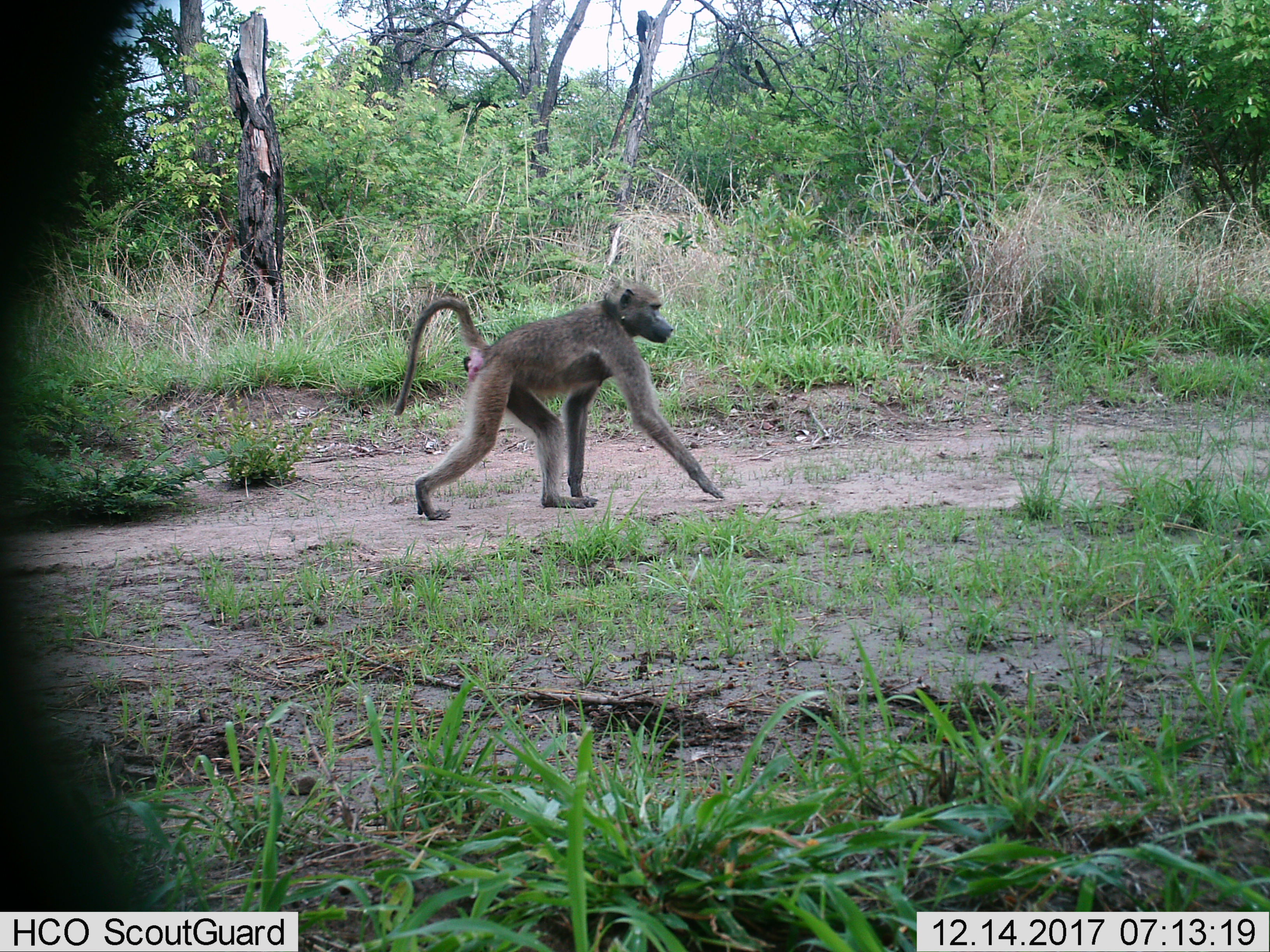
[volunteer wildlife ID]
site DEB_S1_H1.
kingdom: Animalia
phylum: Chordata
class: Mammalia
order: Primates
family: Cercopithecidae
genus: Papio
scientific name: Papio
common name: baboon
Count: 1.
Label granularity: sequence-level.